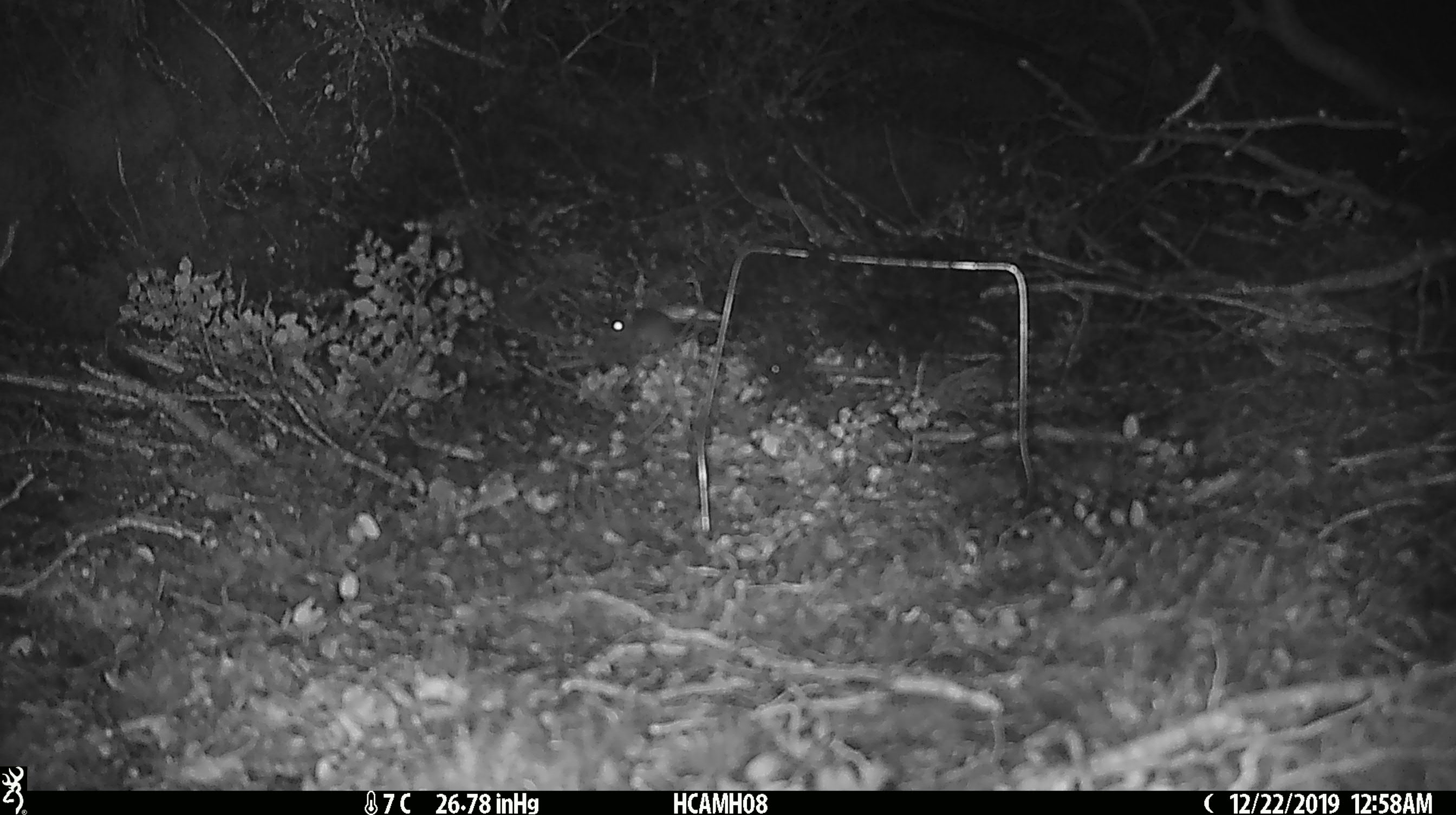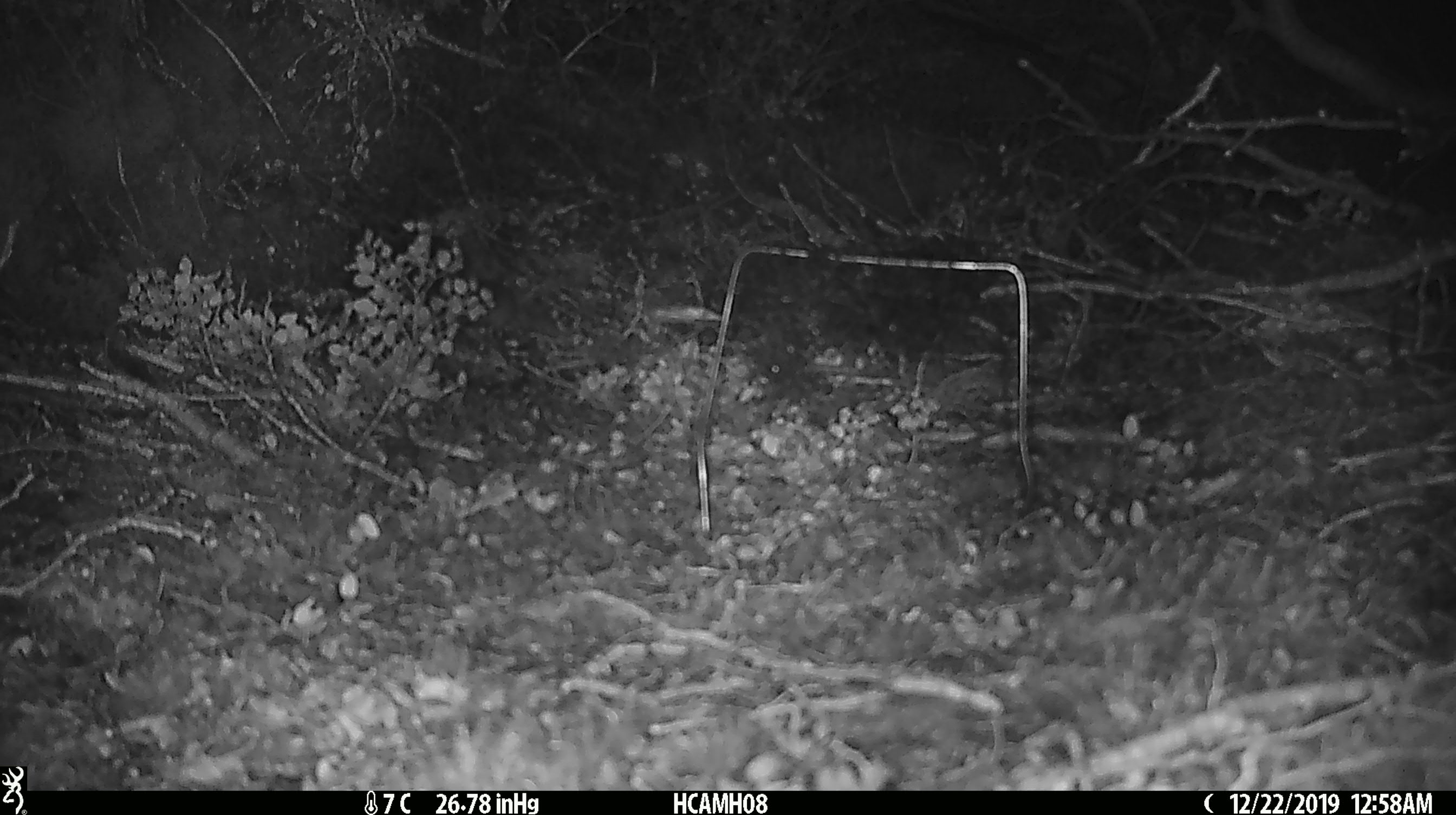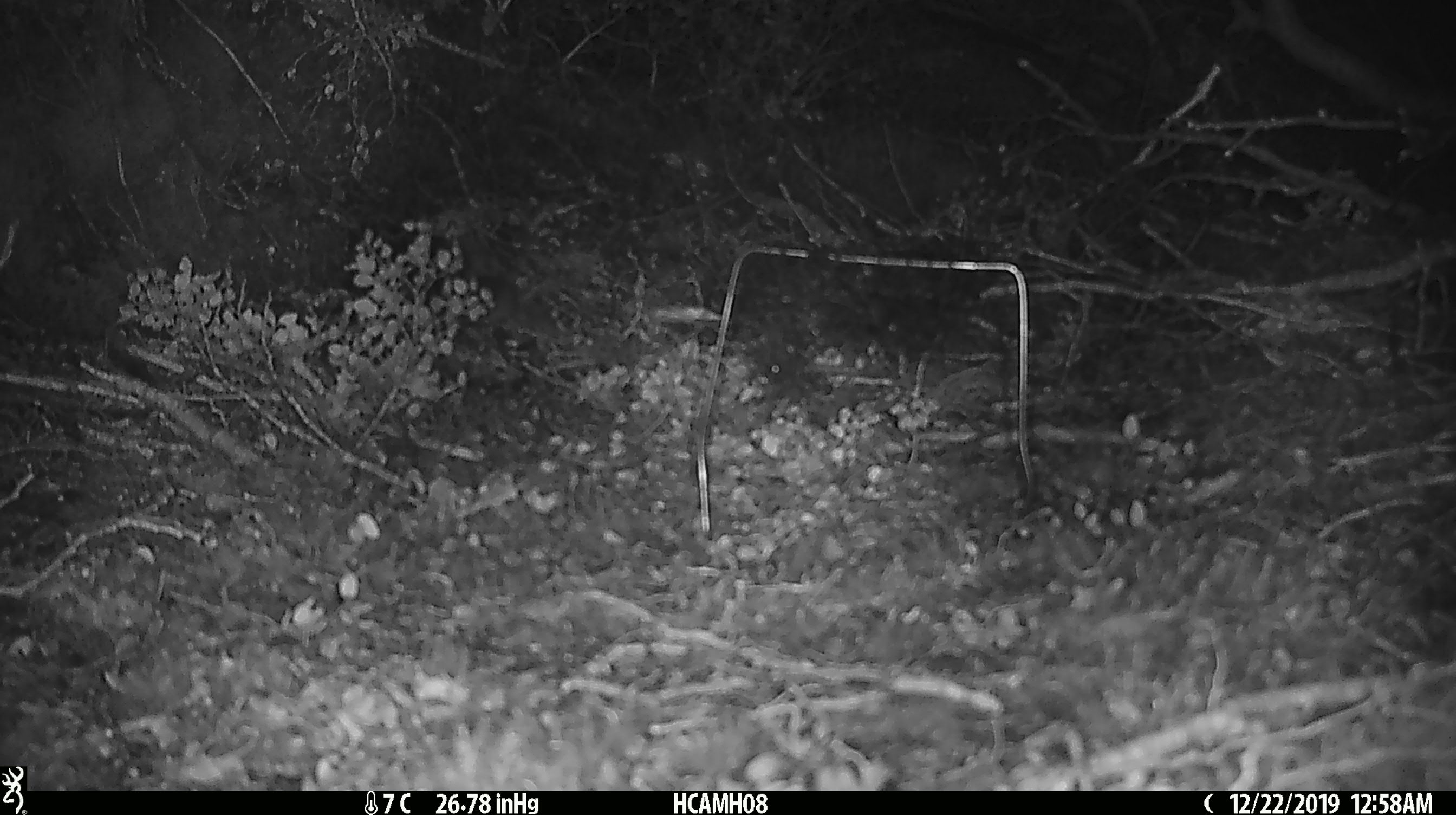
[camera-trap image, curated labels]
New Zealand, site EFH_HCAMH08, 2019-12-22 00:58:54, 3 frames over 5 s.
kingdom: Animalia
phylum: Chordata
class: Mammalia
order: Rodentia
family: Muridae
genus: Mus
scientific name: Mus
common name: mouse